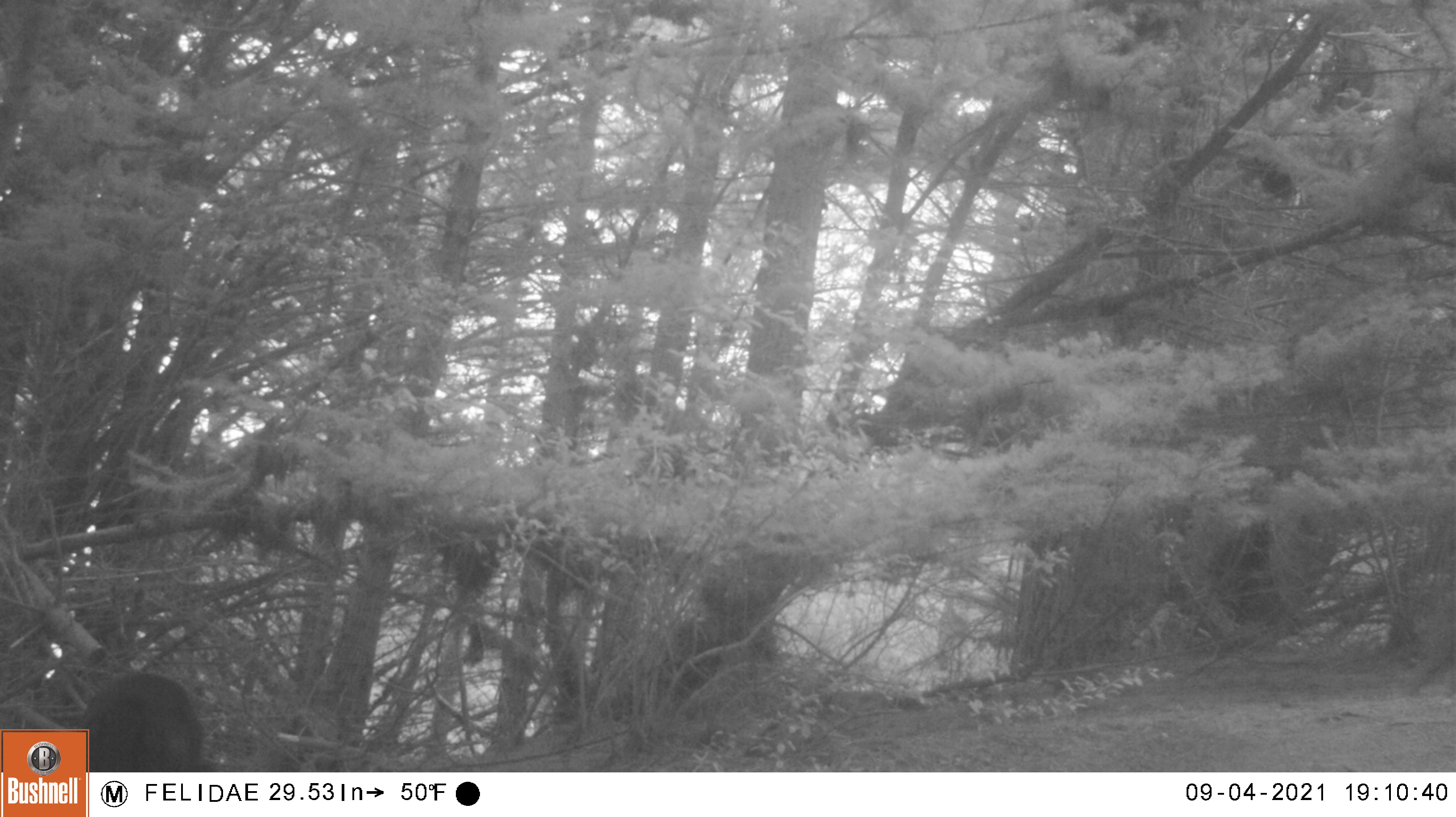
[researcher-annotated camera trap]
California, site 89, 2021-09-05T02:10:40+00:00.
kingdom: Animalia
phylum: Chordata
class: Mammalia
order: Carnivora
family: Canidae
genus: Canis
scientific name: Canis familiaris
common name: domestic dog